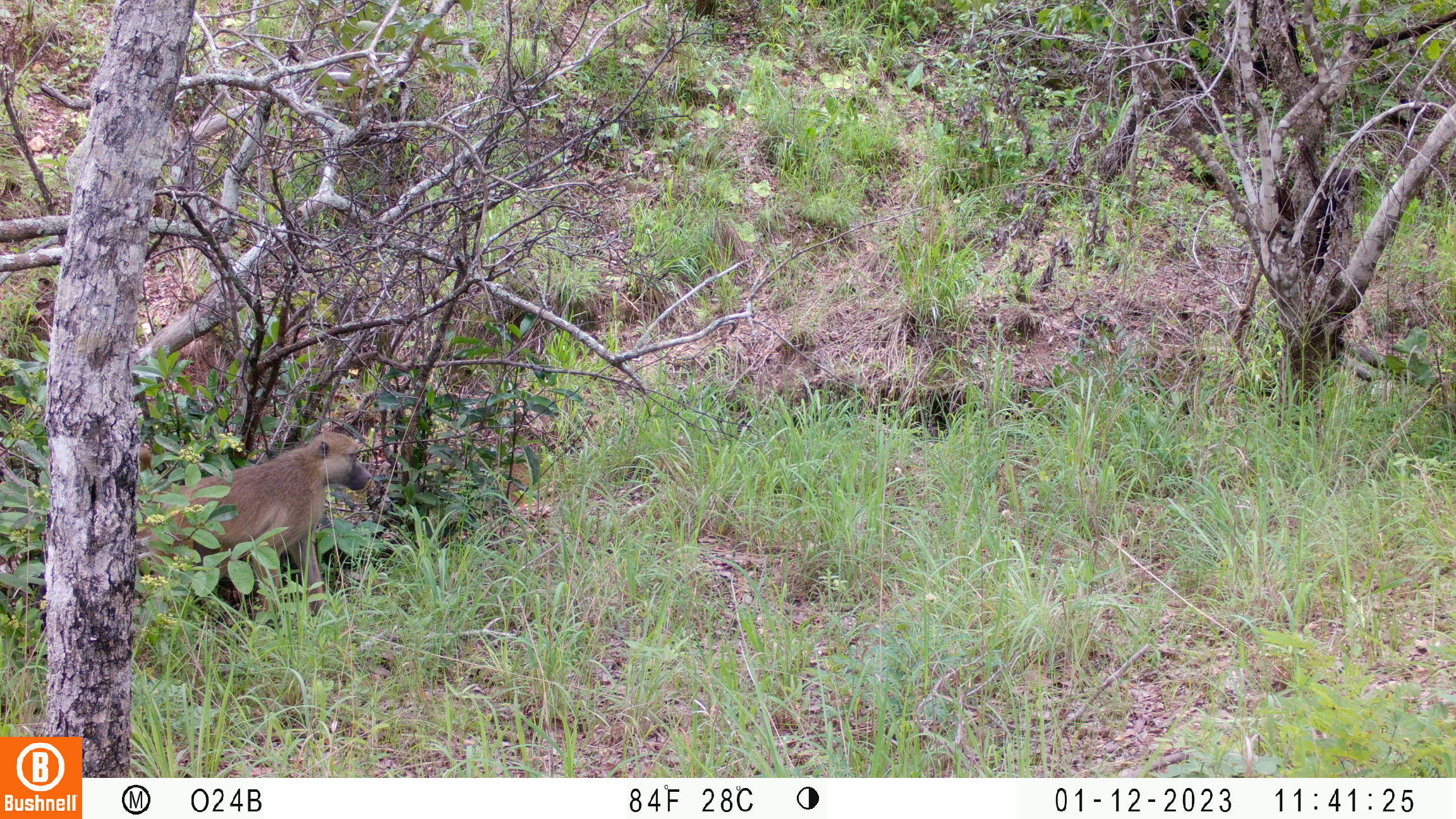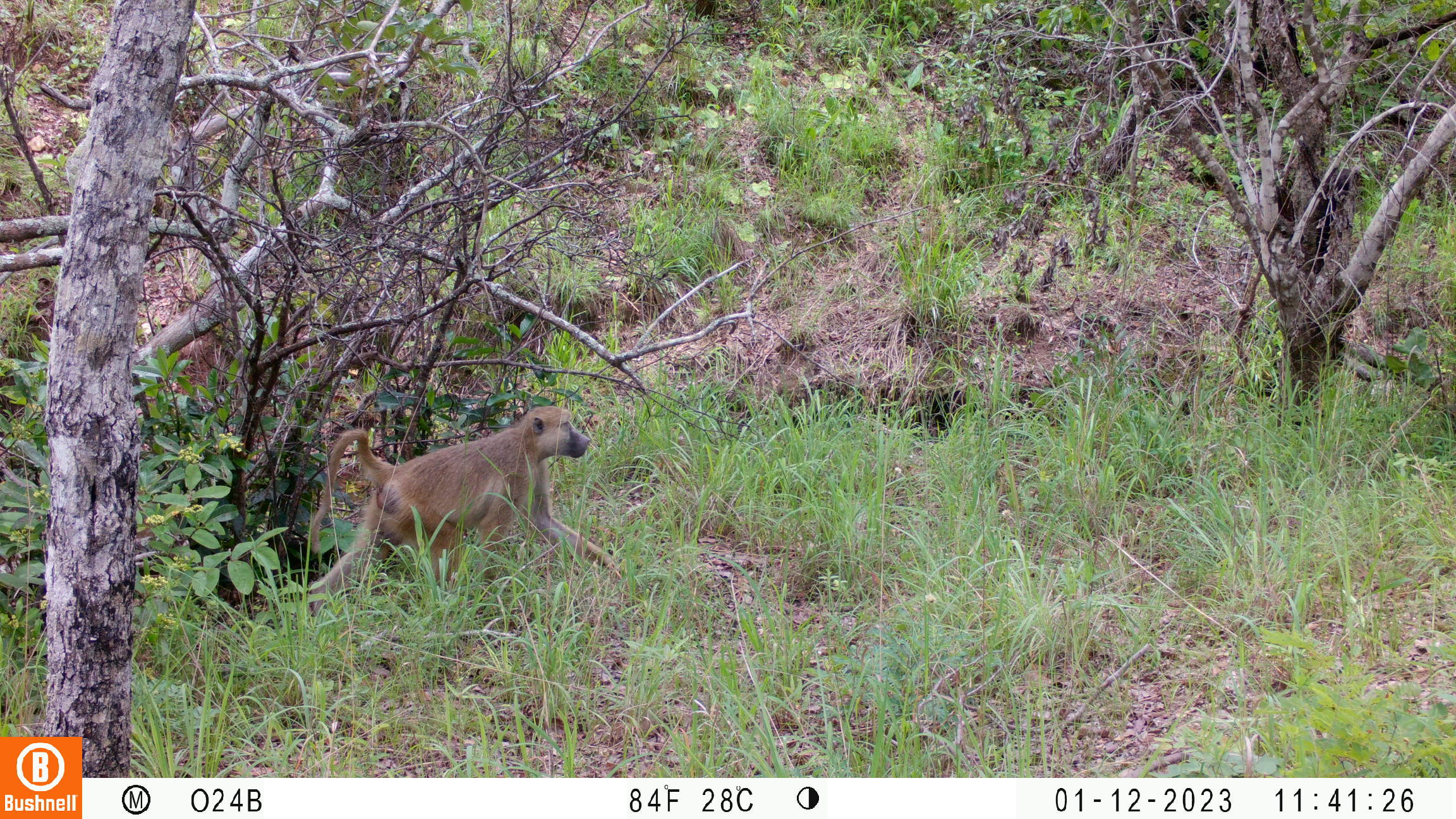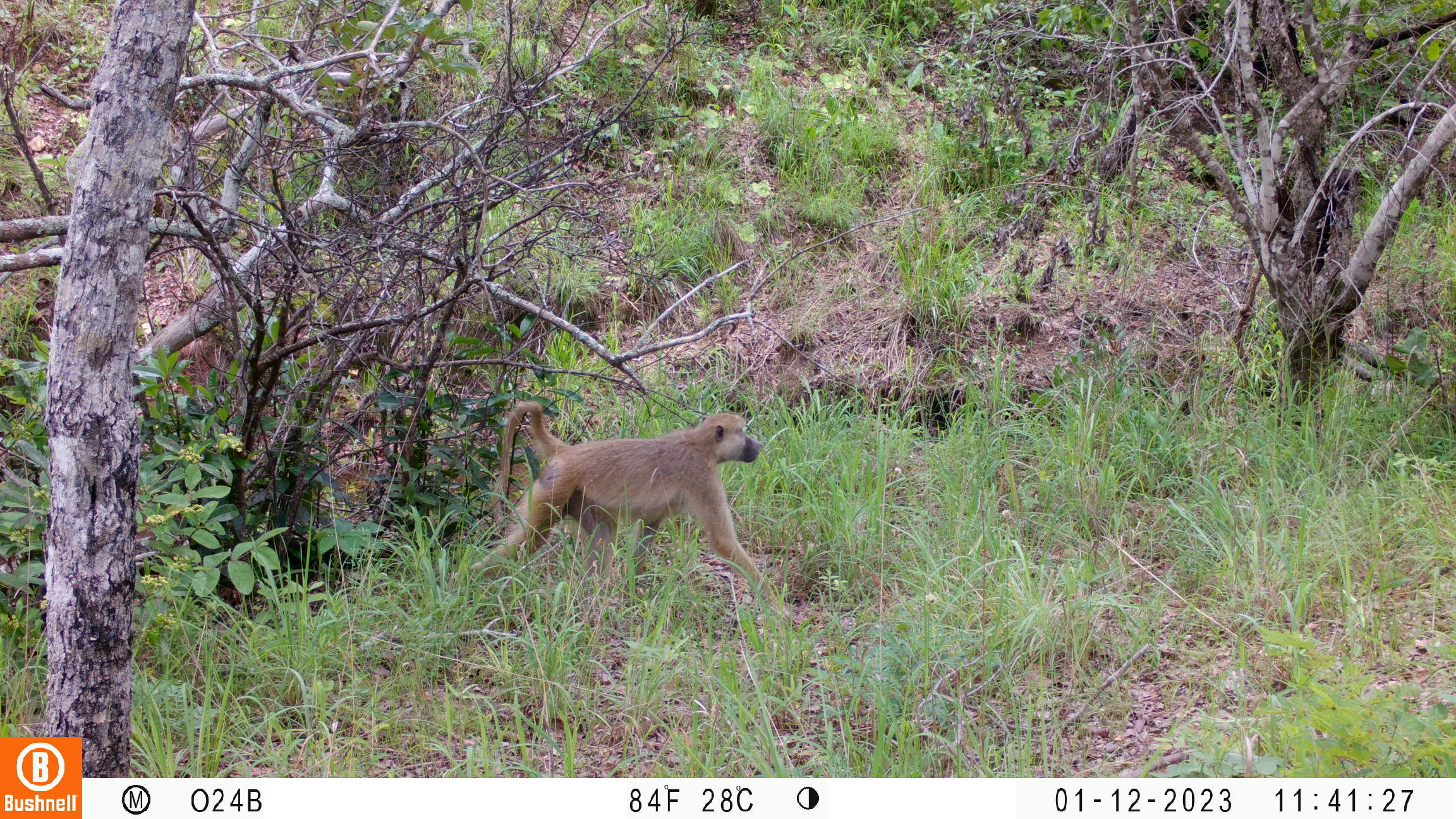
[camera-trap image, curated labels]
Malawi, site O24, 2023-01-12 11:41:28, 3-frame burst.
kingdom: Animalia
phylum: Chordata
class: Mammalia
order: Primates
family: Cercopithecidae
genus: Papio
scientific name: Papio cynocephalus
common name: yellow baboon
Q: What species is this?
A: Yellow baboon (Papio cynocephalus).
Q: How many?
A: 1.